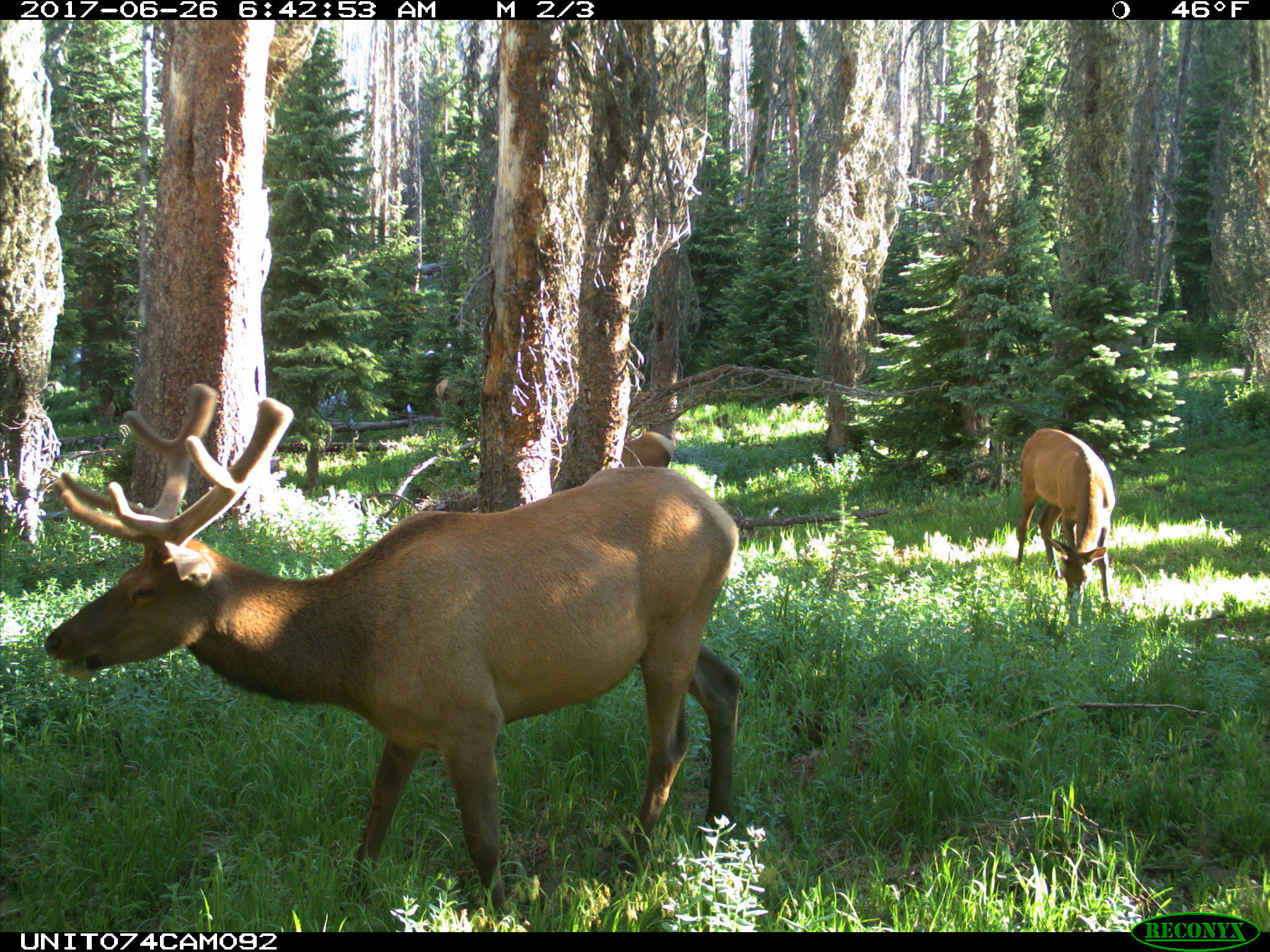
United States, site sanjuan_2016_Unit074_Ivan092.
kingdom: Animalia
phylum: Chordata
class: Mammalia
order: Artiodactyla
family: Cervidae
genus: Cervus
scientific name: Cervus elaphus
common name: red deer